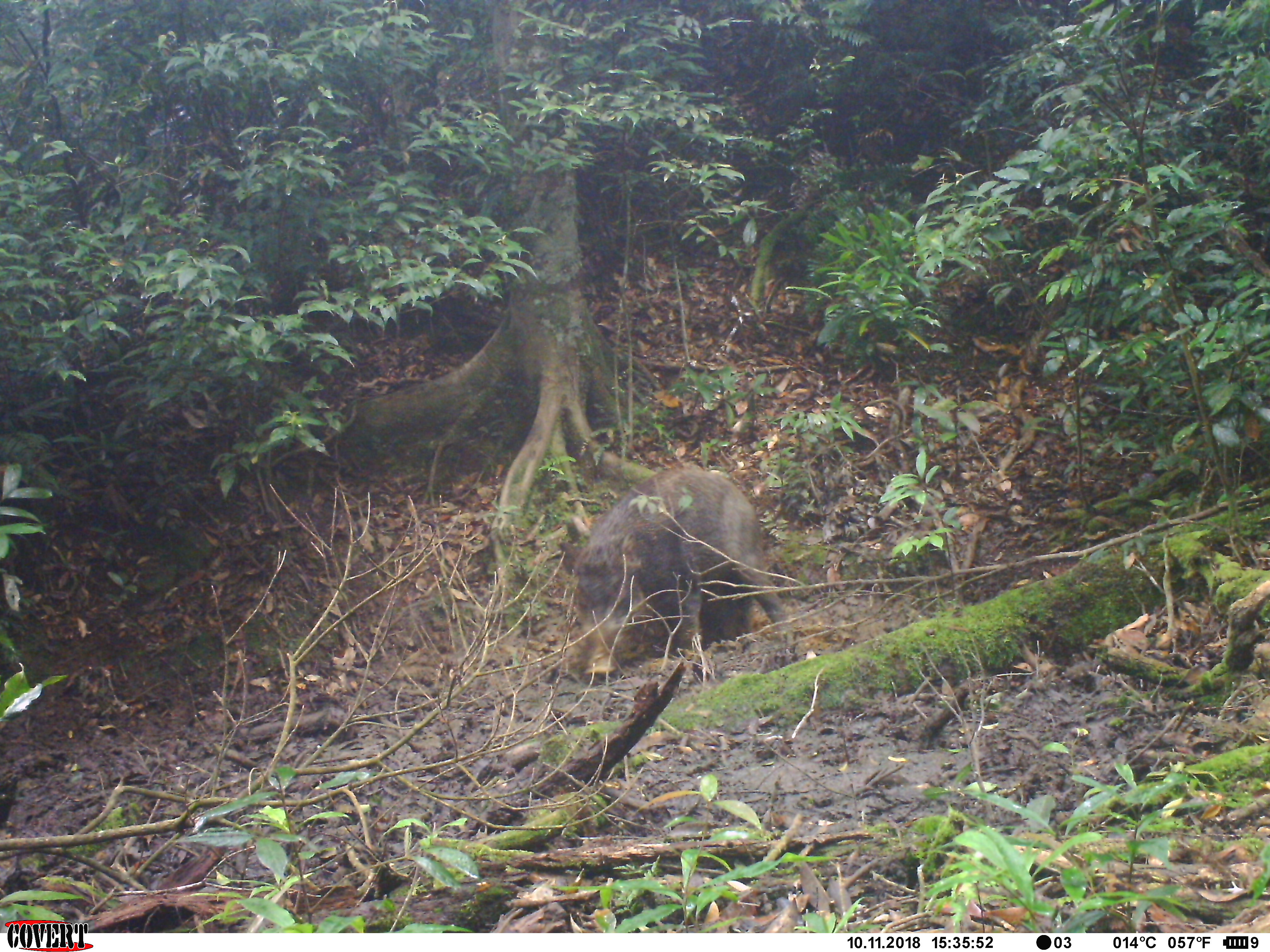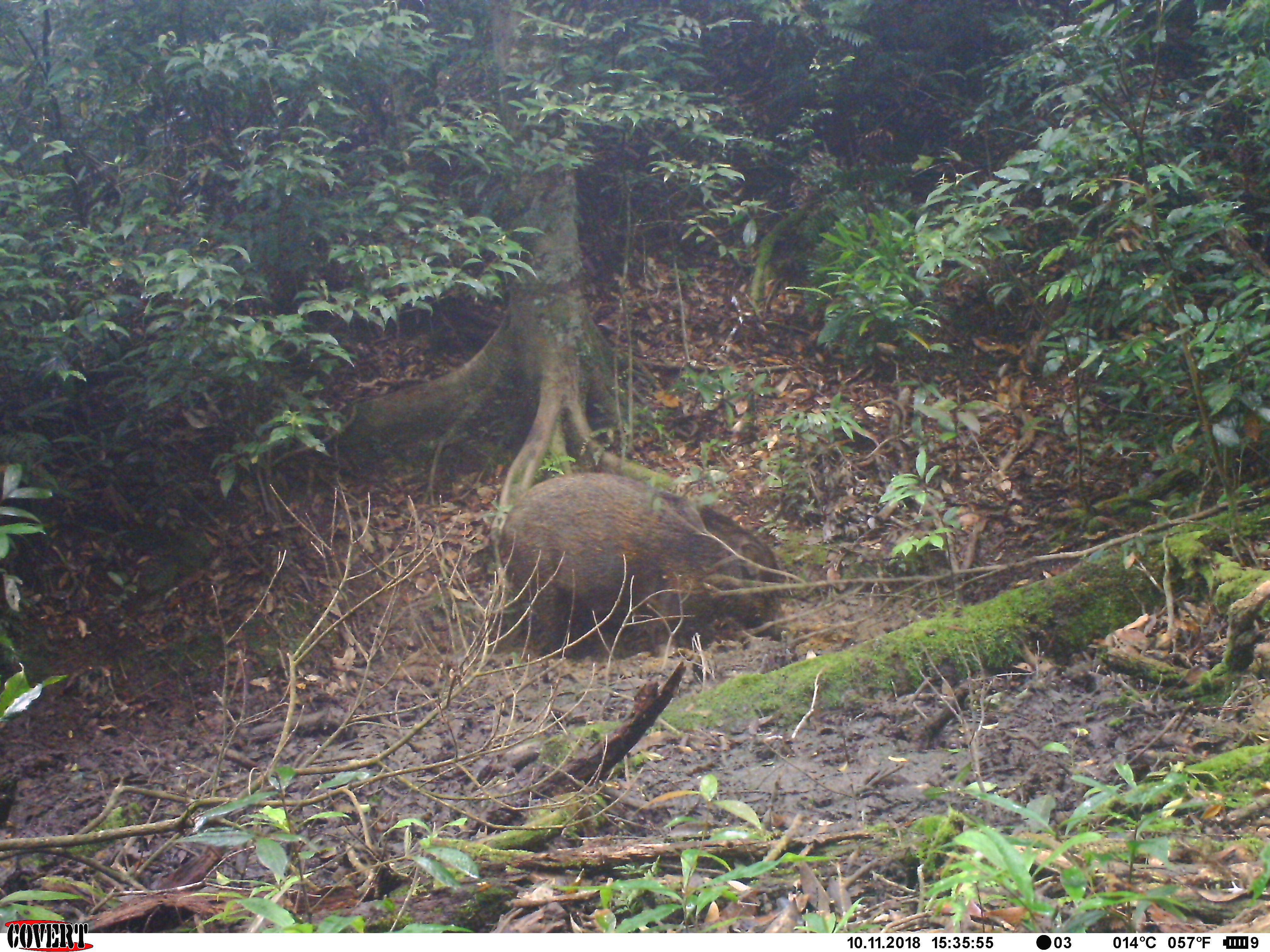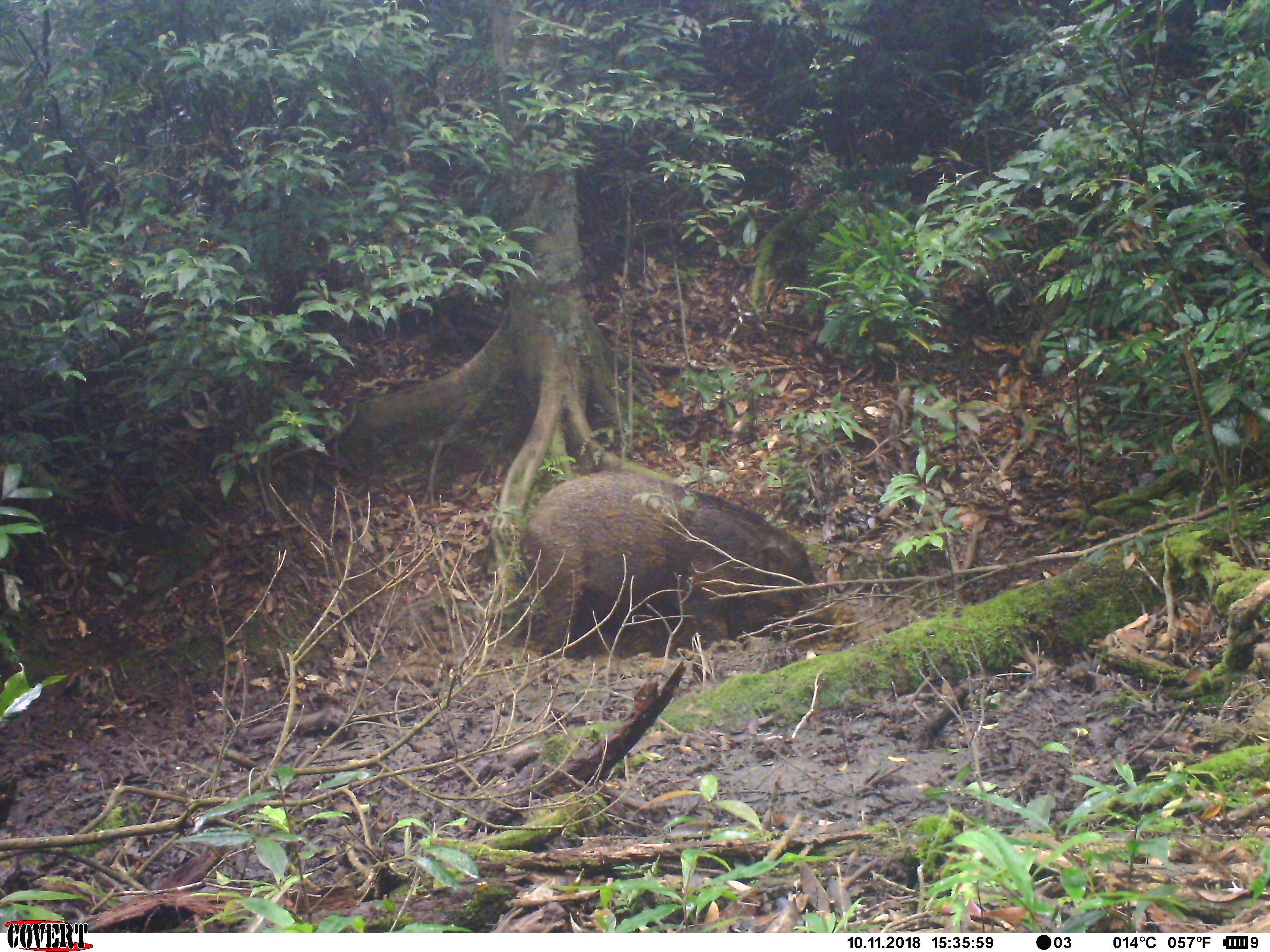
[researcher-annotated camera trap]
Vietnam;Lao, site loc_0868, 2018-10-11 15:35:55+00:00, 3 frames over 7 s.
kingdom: Animalia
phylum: Chordata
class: Mammalia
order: Artiodactyla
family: Suidae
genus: Sus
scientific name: Sus scrofa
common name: eurasian wild pig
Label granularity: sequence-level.